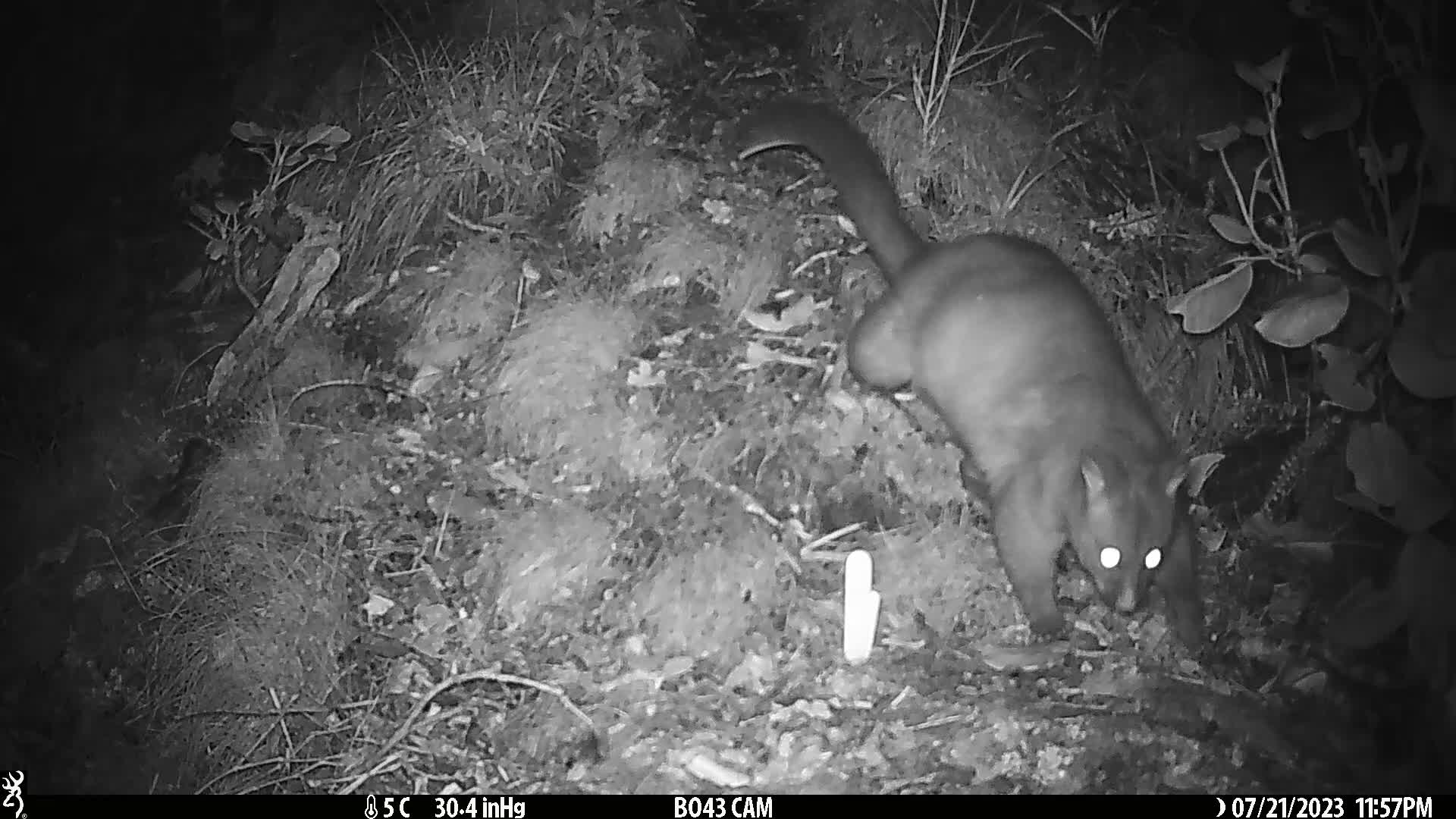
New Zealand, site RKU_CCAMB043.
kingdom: Animalia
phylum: Chordata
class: Mammalia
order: Diprotodontia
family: Phalangeridae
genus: Trichosurus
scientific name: Trichosurus vulpecula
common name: common brushtail possum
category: possum